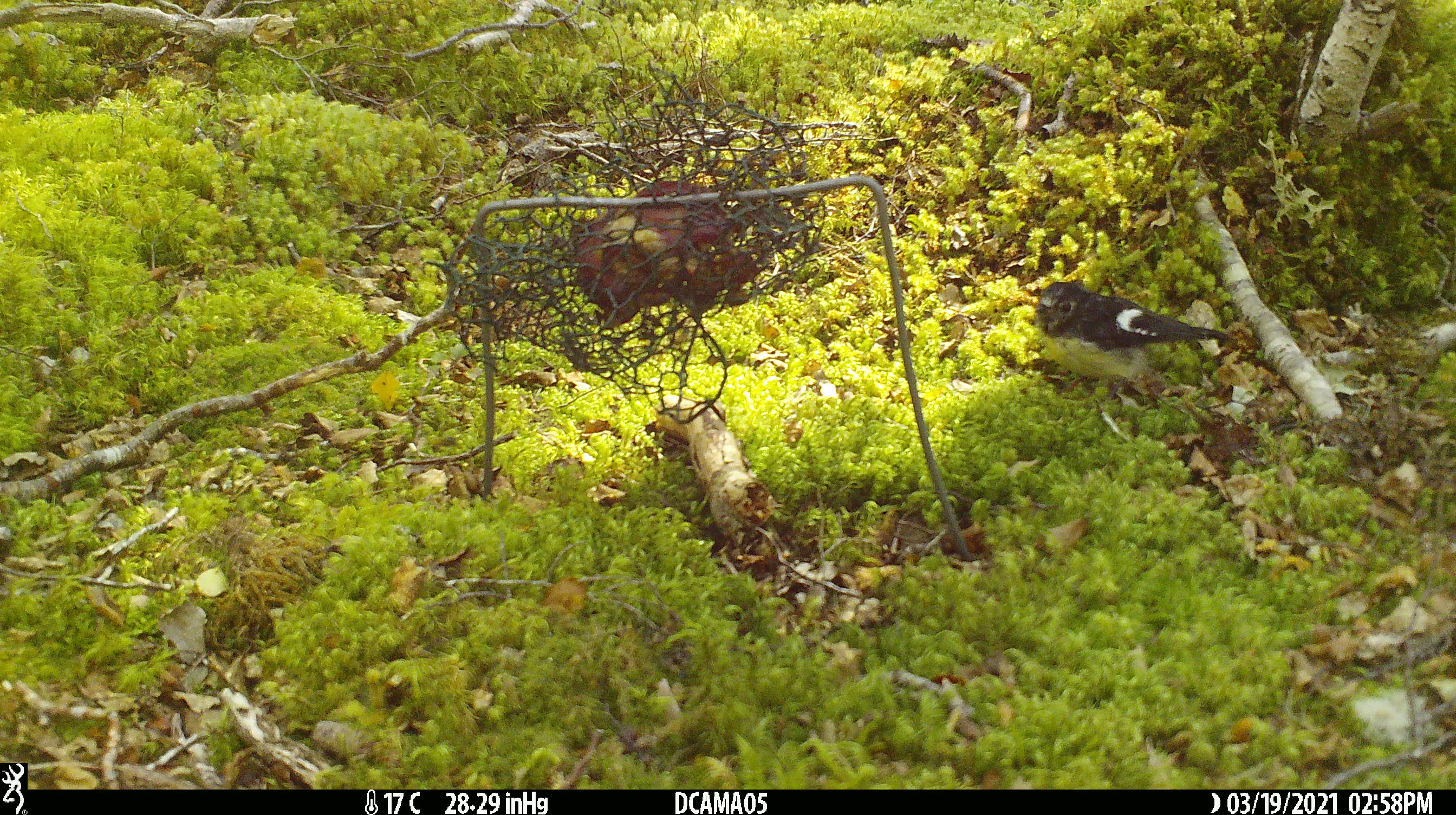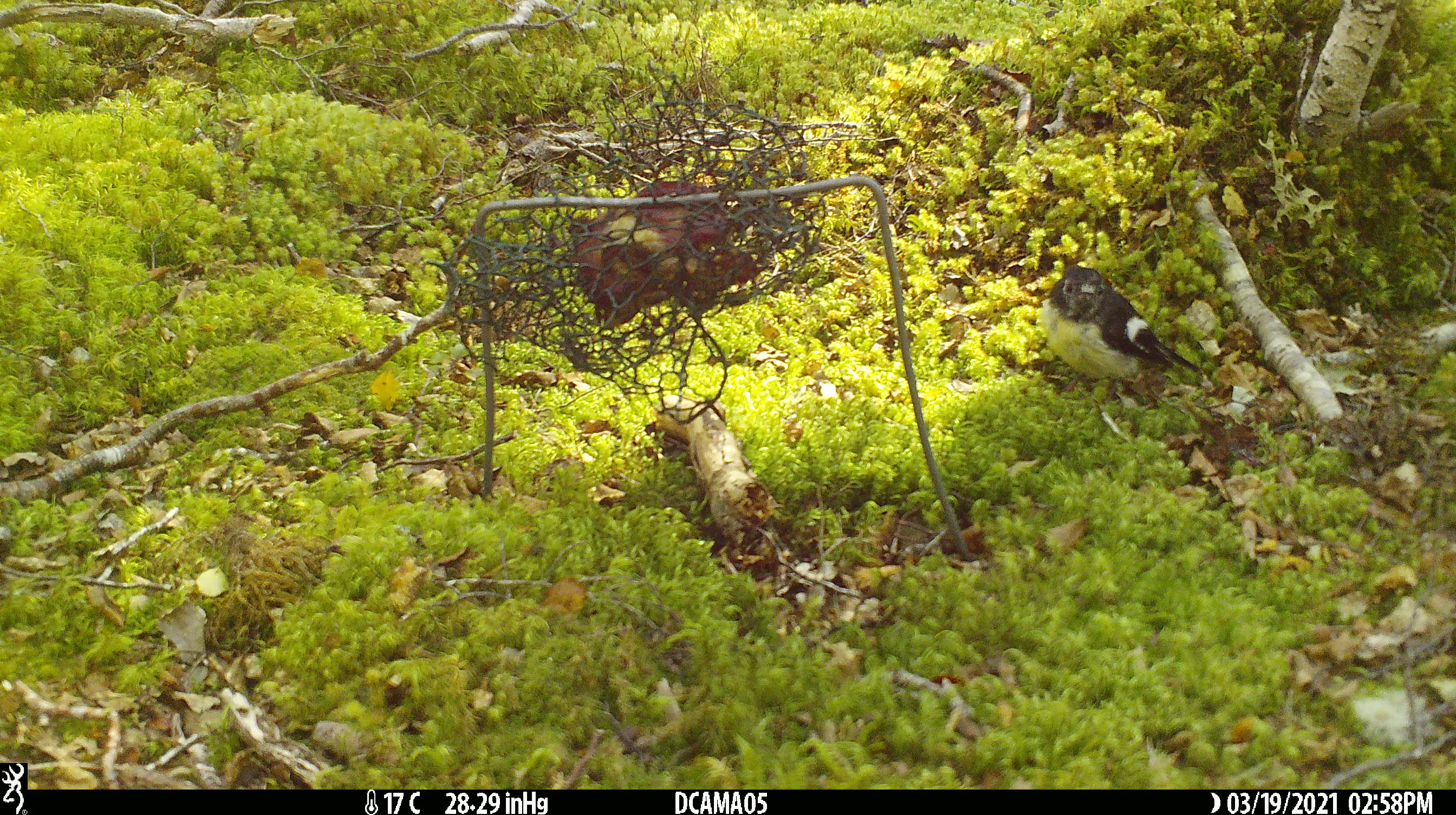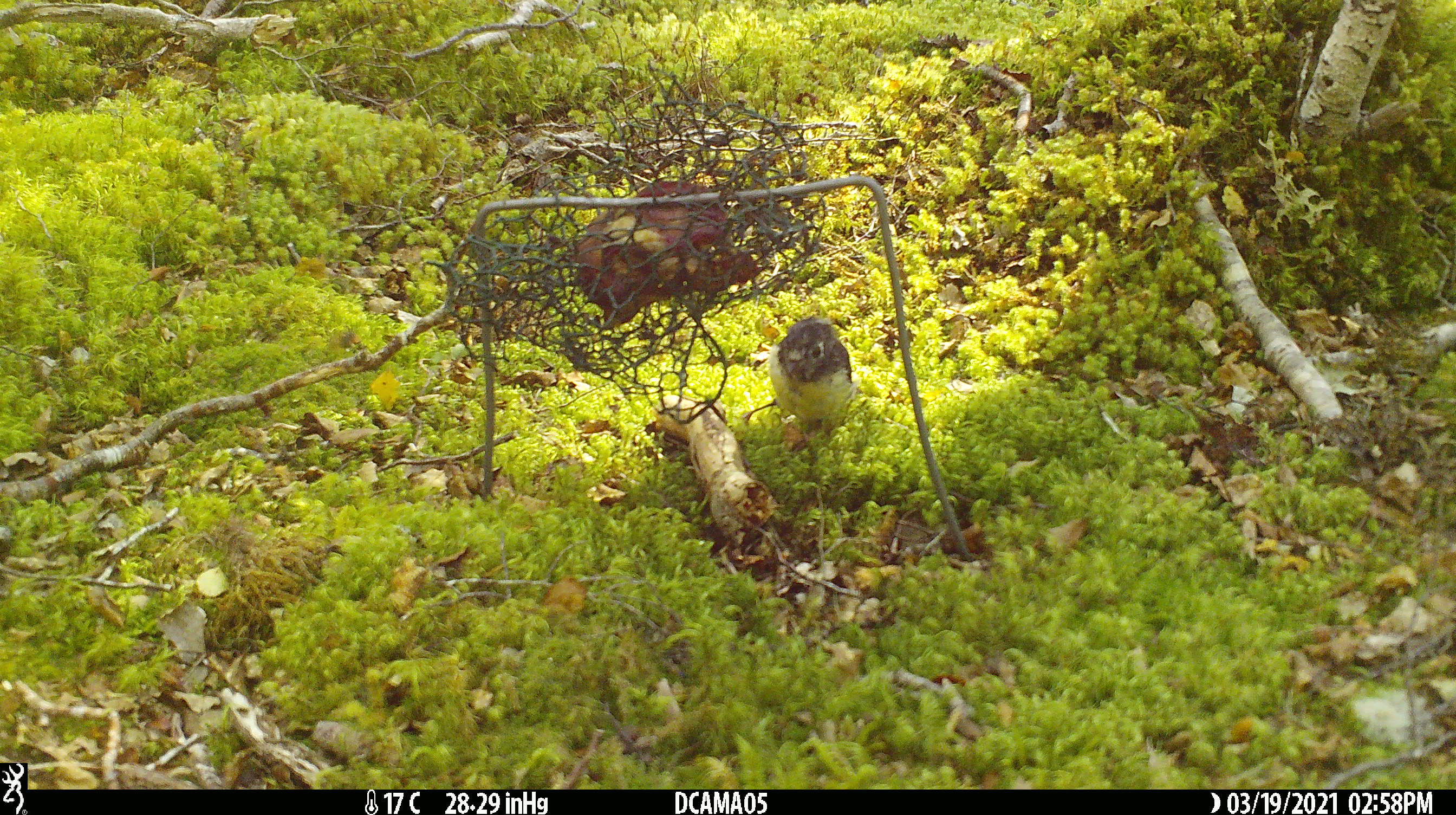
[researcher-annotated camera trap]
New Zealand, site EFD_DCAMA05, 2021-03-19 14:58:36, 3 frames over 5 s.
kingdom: Animalia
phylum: Chordata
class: Aves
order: Passeriformes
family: Petroicidae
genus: Petroica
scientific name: Petroica macrocephala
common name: tomtit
Tomtit (Petroica macrocephala).